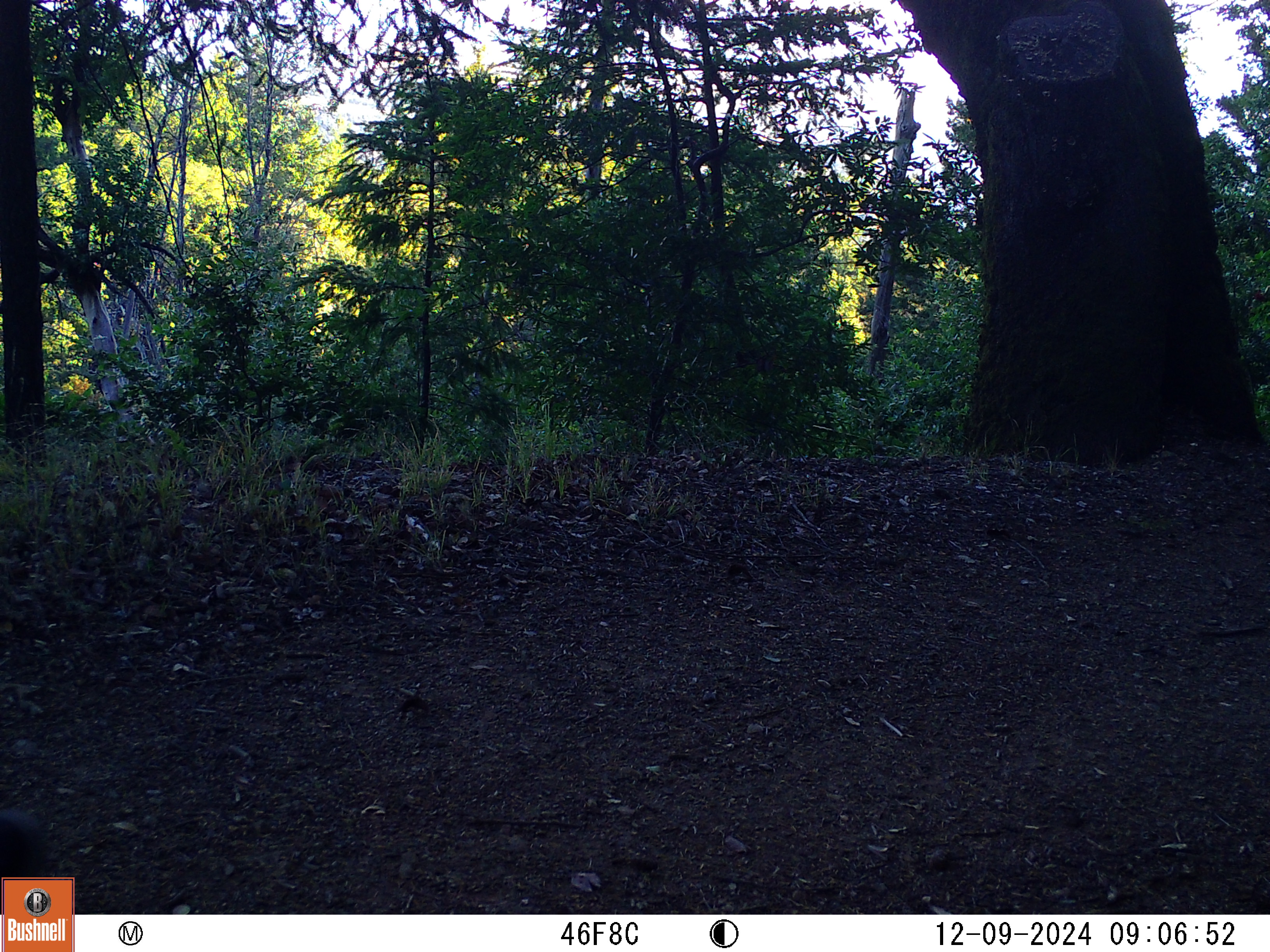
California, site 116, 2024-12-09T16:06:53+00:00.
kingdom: Animalia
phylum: Chordata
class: Mammalia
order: Rodentia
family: Sciuridae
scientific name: Sciuridae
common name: squirrel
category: unknown squirrel